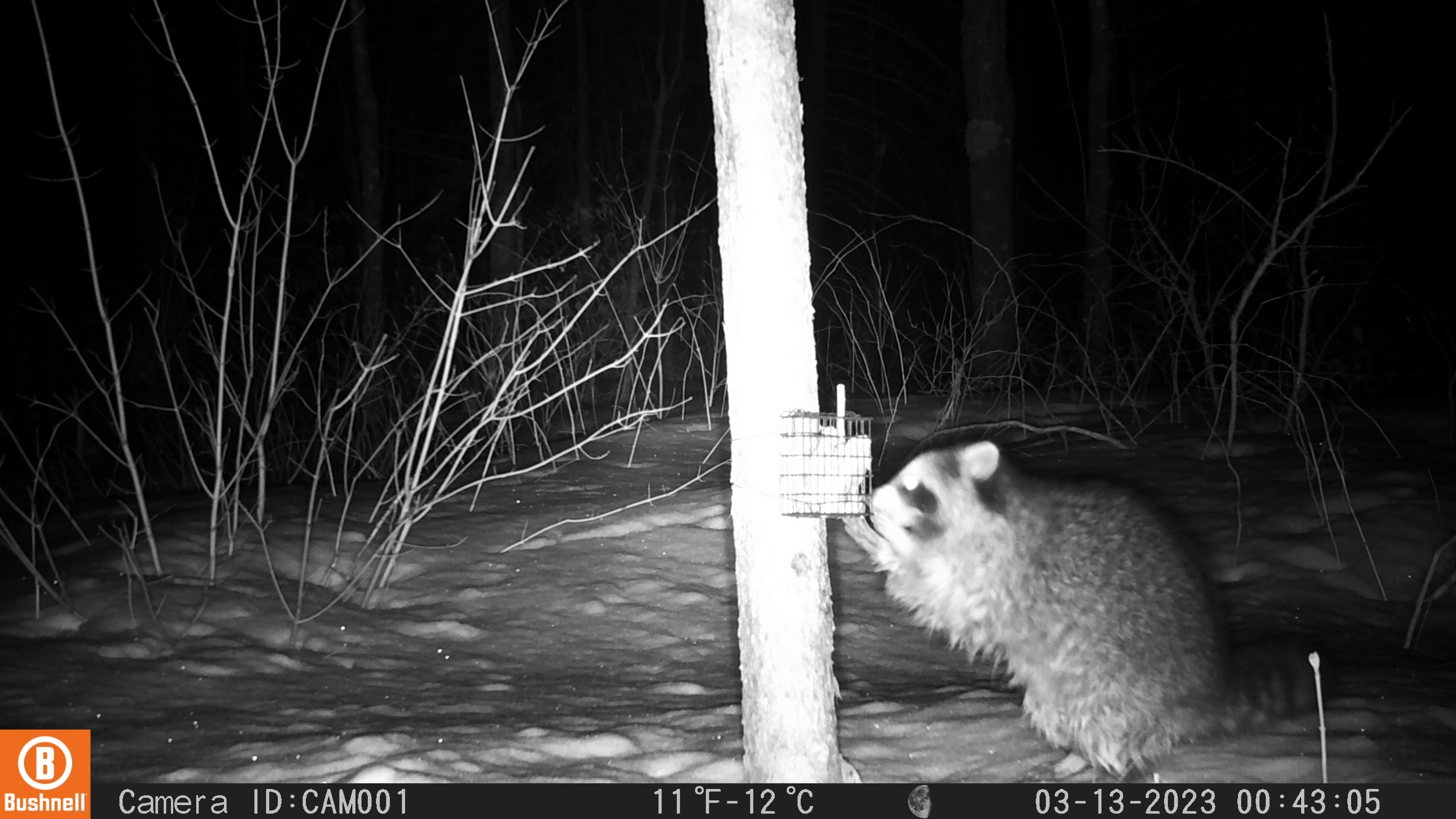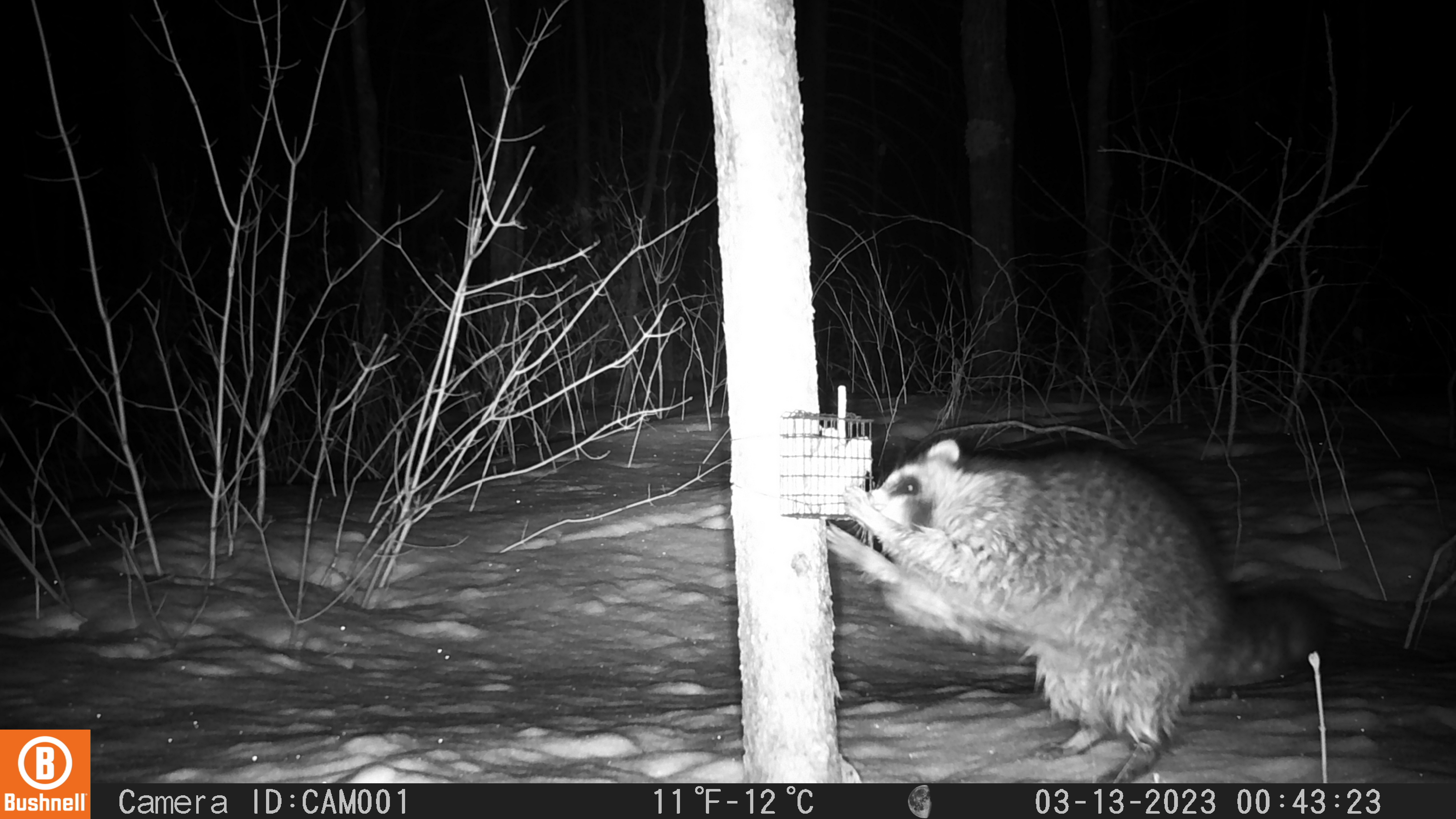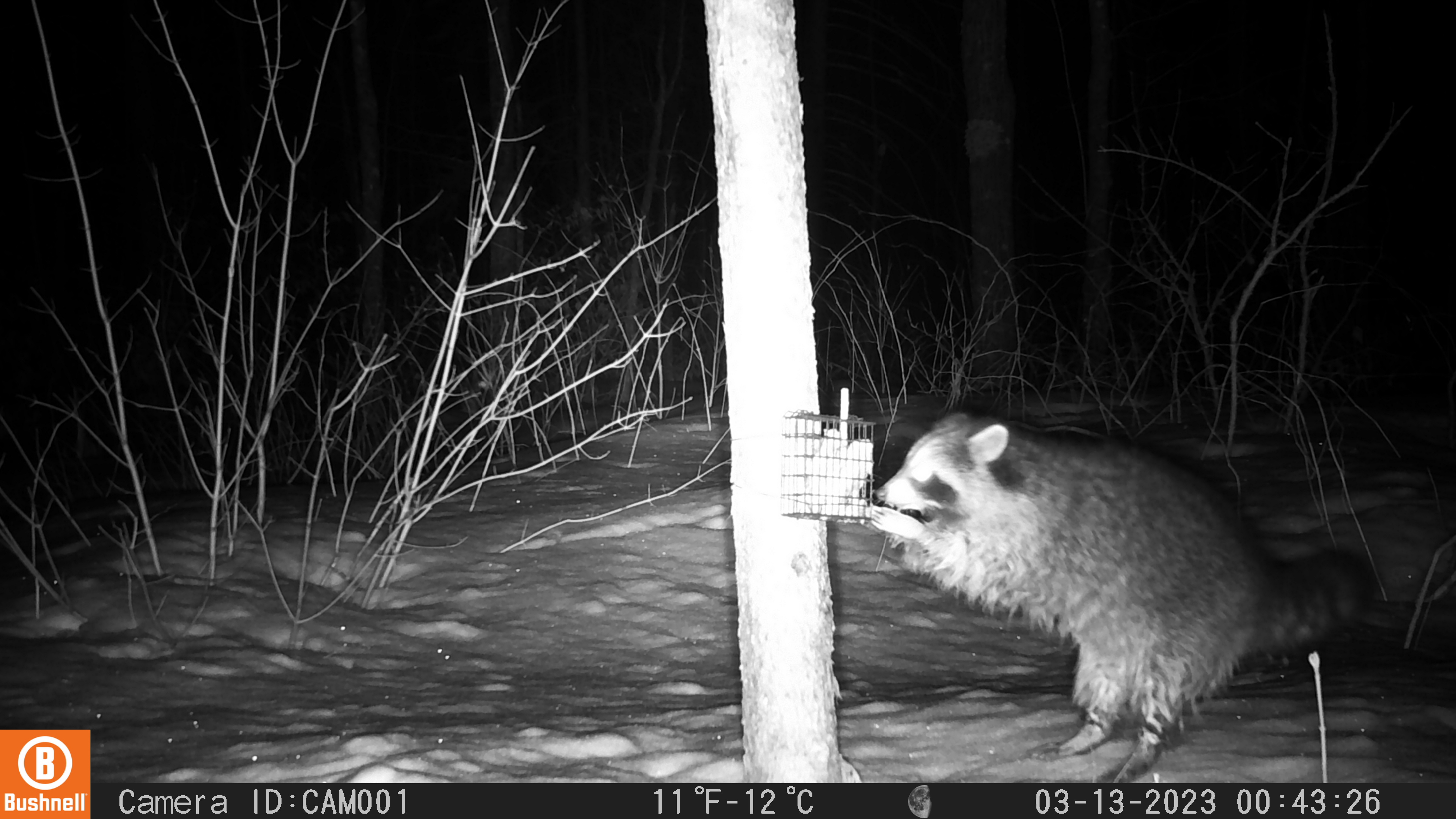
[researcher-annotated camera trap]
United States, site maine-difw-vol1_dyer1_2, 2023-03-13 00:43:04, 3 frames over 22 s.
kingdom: Animalia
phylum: Chordata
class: Mammalia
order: Carnivora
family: Procyonidae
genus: Procyon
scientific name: Procyon lotor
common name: raccoon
Raccoon (Procyon lotor).